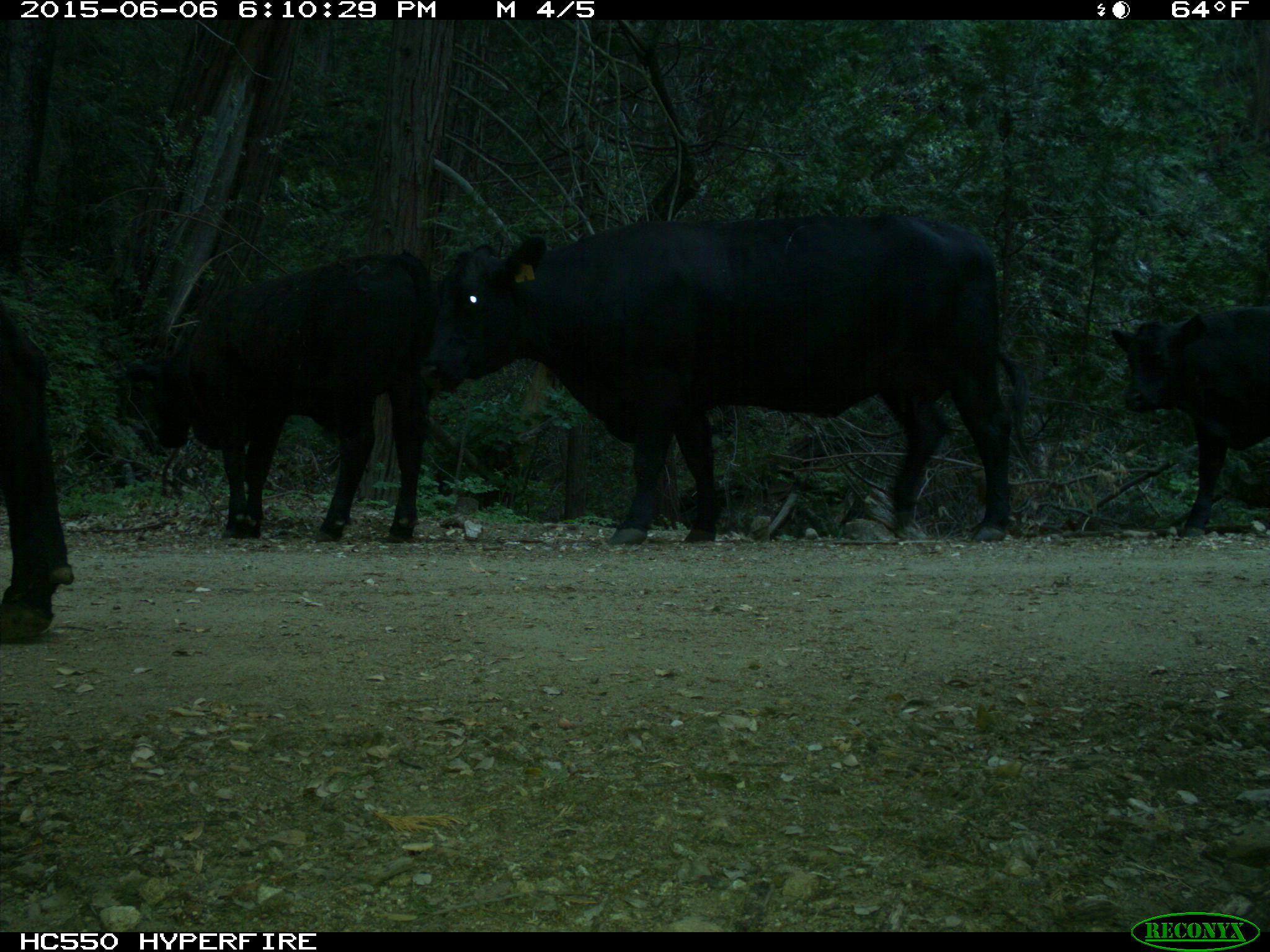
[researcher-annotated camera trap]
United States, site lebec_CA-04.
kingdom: Animalia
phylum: Chordata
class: Mammalia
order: Artiodactyla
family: Bovidae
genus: Bos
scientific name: Bos taurus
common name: domestic cow